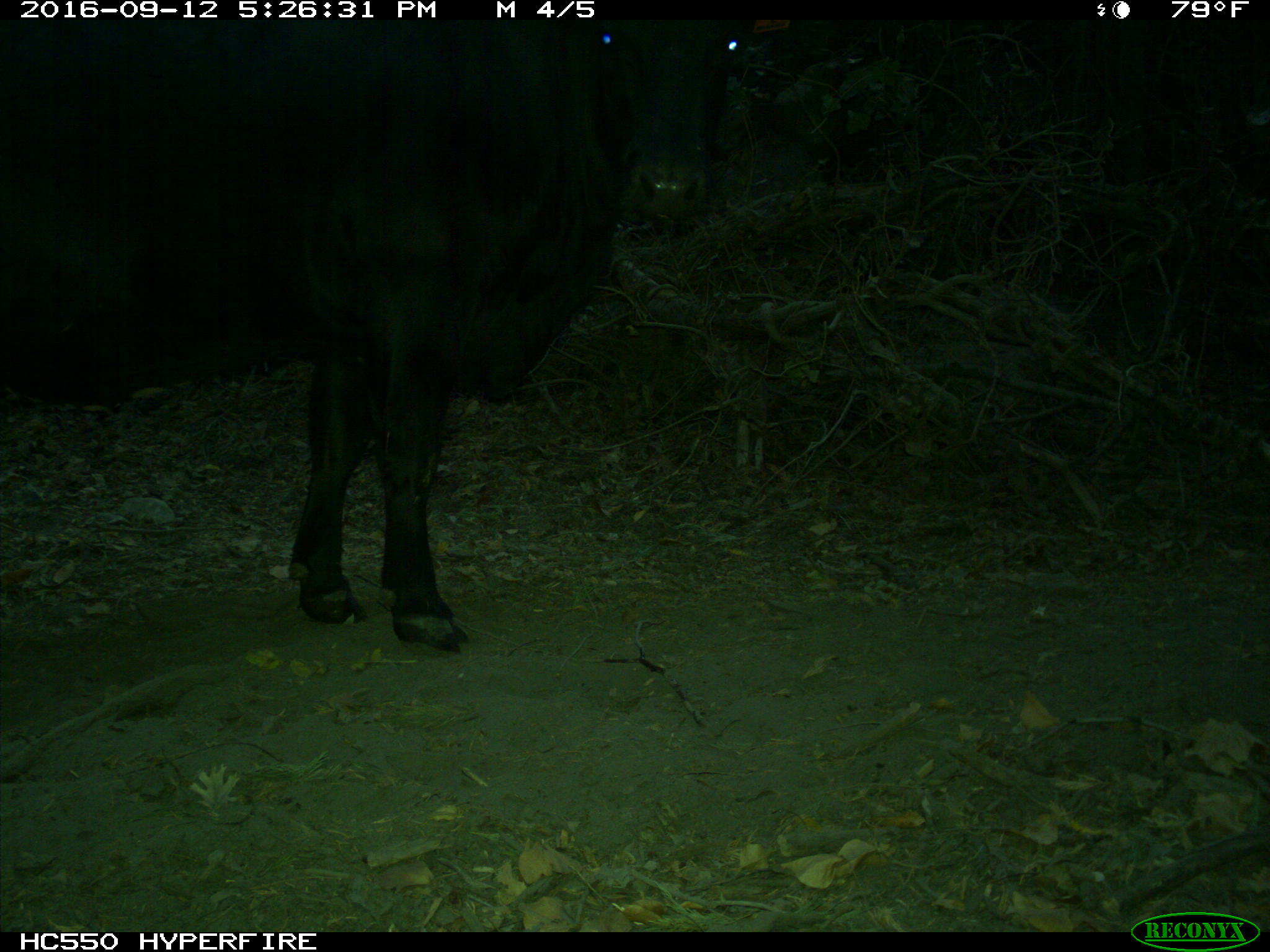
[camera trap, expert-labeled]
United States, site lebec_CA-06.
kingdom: Animalia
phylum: Chordata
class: Mammalia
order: Artiodactyla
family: Bovidae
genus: Bos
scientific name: Bos taurus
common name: domestic cow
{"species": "Bos taurus (domestic cow)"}